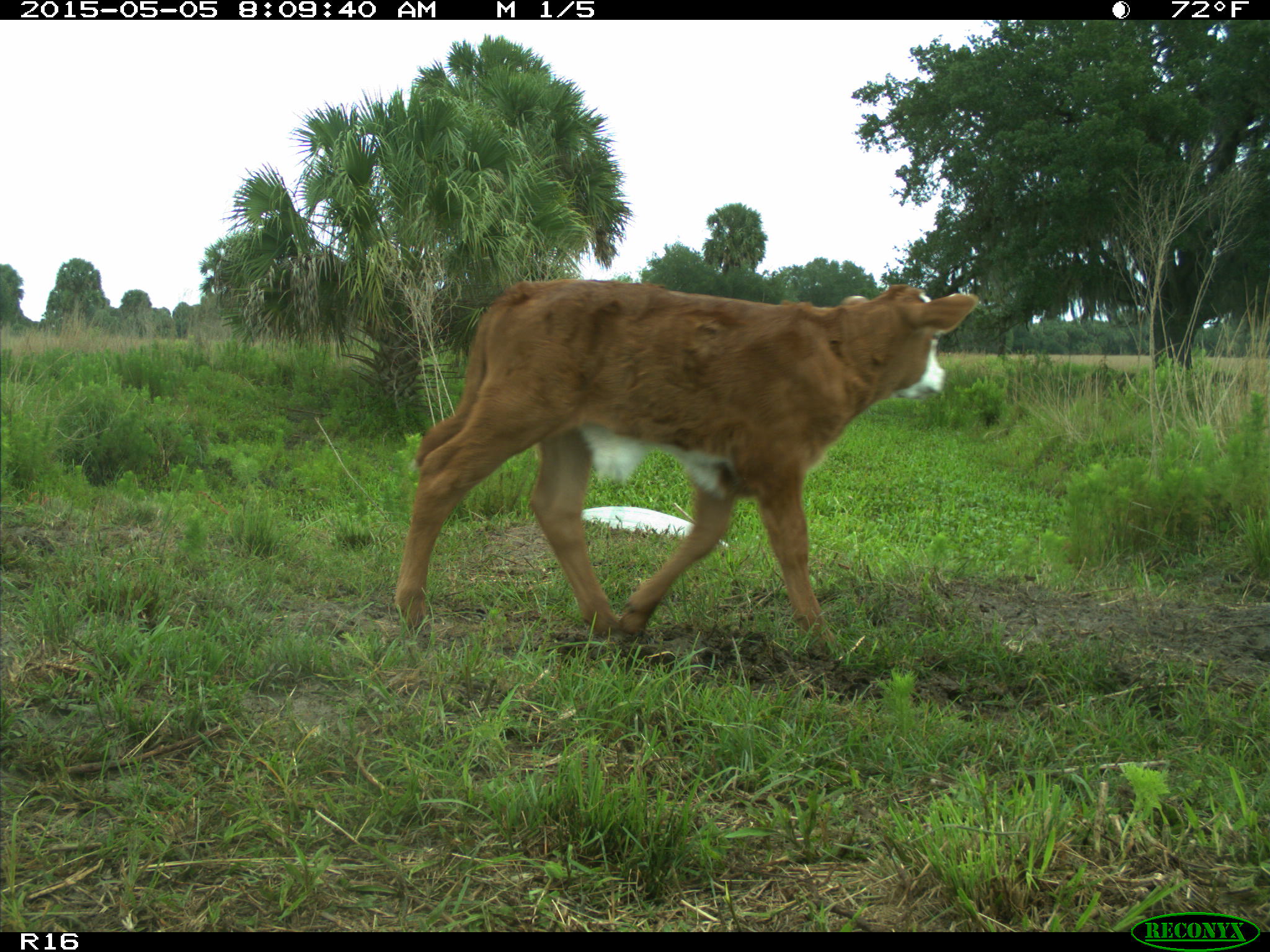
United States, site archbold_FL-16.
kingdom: Animalia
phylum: Chordata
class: Mammalia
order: Artiodactyla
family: Bovidae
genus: Bos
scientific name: Bos taurus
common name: domestic cow